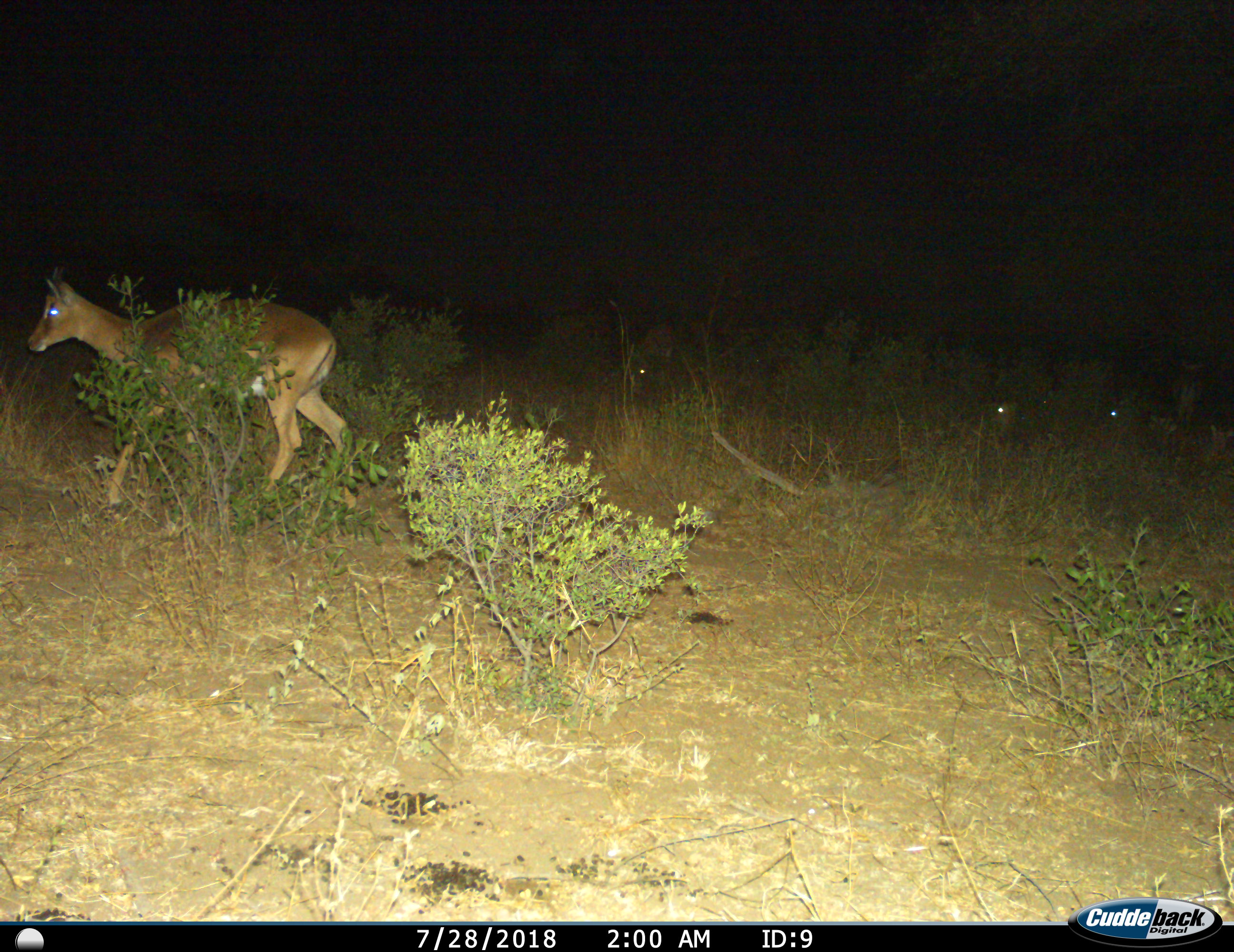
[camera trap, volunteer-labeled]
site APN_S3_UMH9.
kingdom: Animalia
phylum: Chordata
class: Mammalia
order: Artiodactyla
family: Bovidae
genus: Aepyceros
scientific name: Aepyceros melampus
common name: impala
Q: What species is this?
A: Impala (Aepyceros melampus).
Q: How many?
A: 1.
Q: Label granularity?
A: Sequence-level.